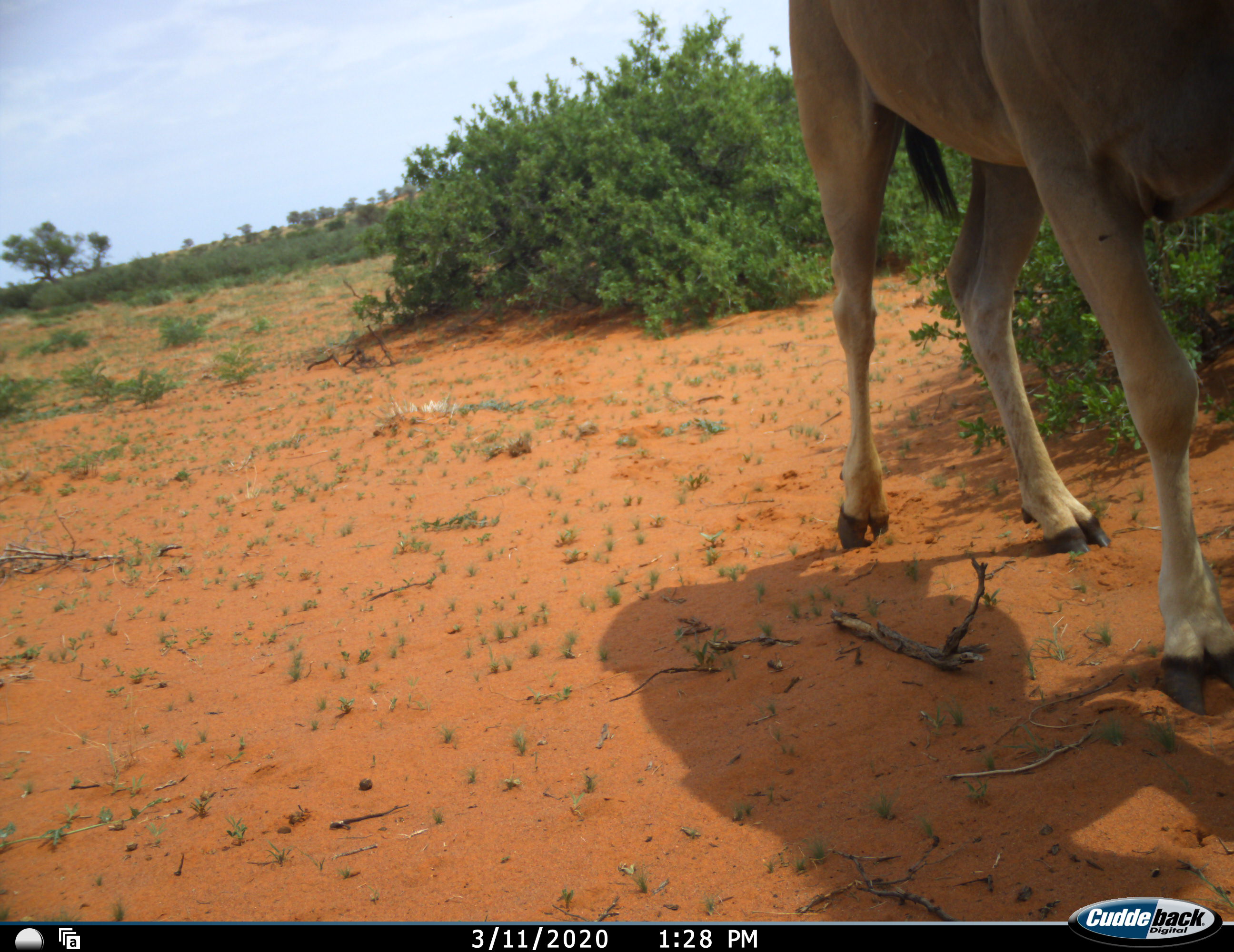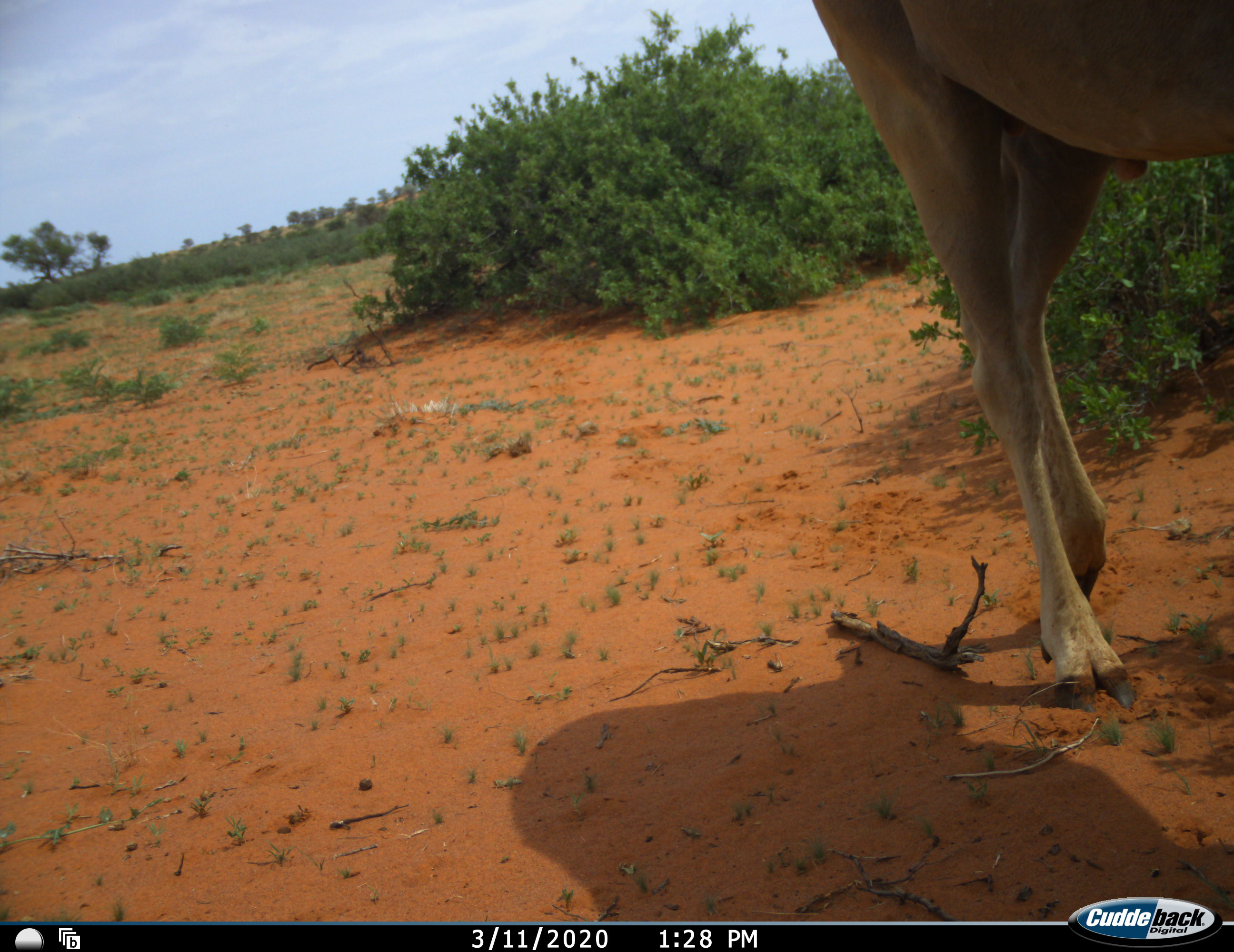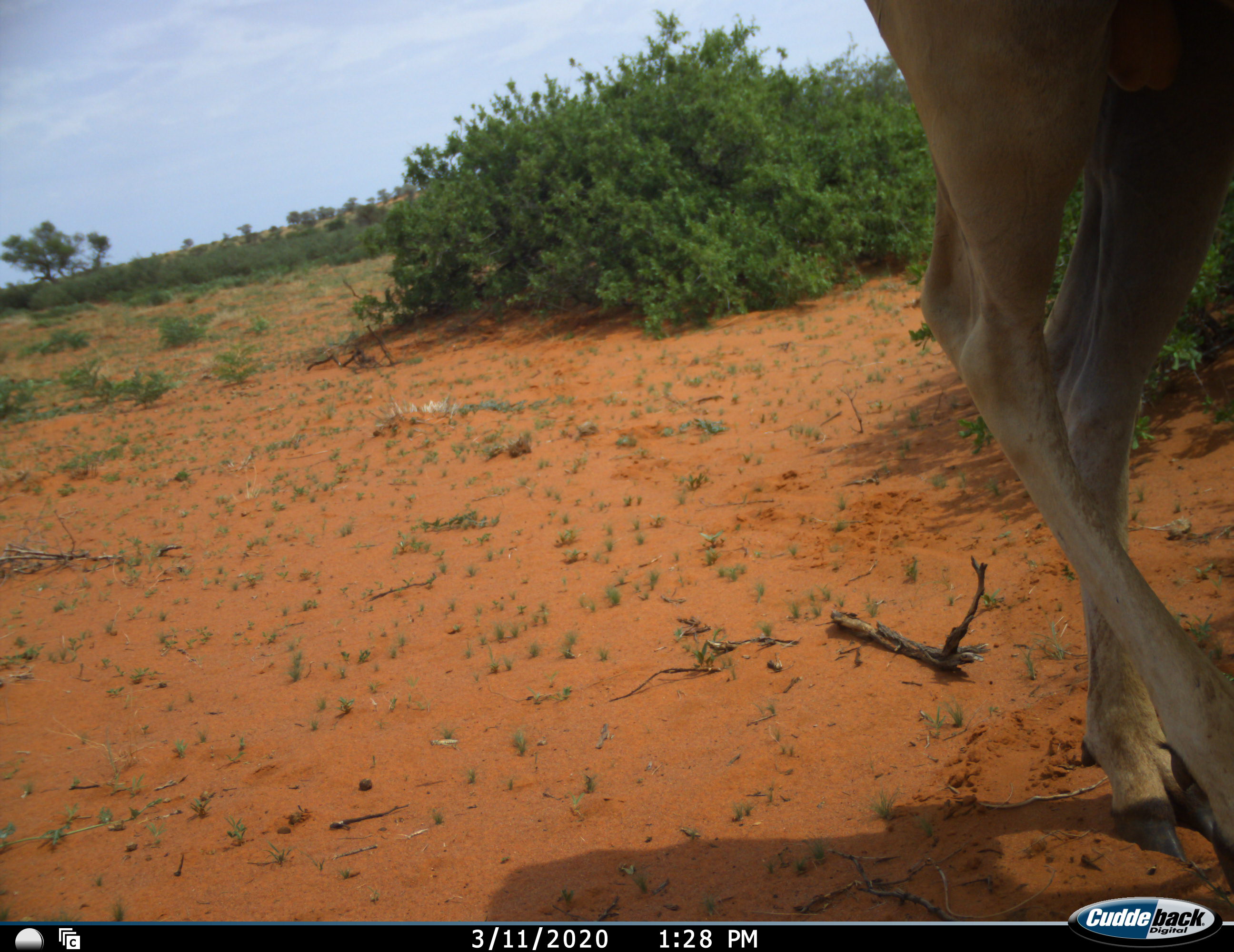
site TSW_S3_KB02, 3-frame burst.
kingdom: Animalia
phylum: Chordata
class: Mammalia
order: Artiodactyla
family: Bovidae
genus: Tragelaphus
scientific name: Tragelaphus oryx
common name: eland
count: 1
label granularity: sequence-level